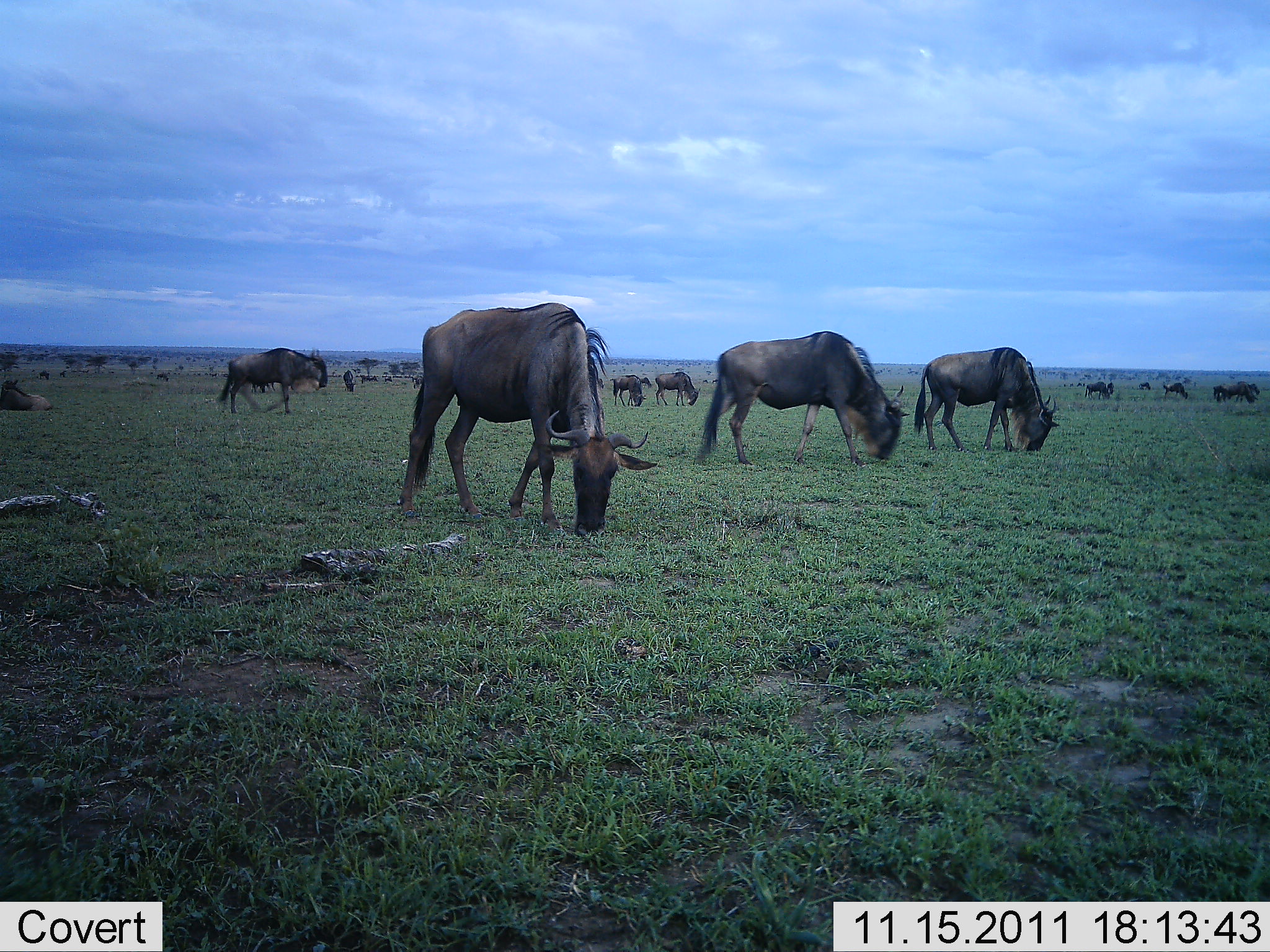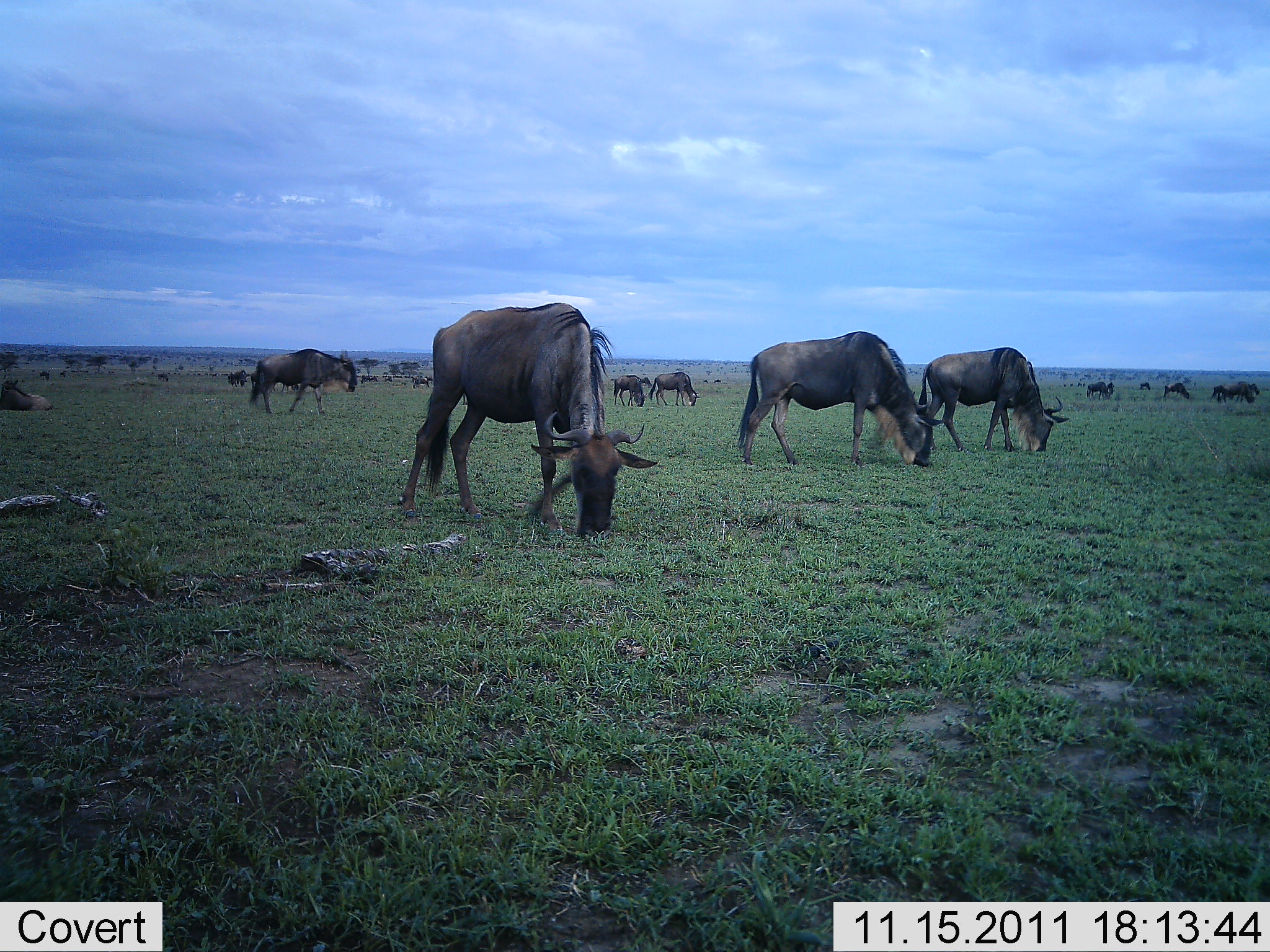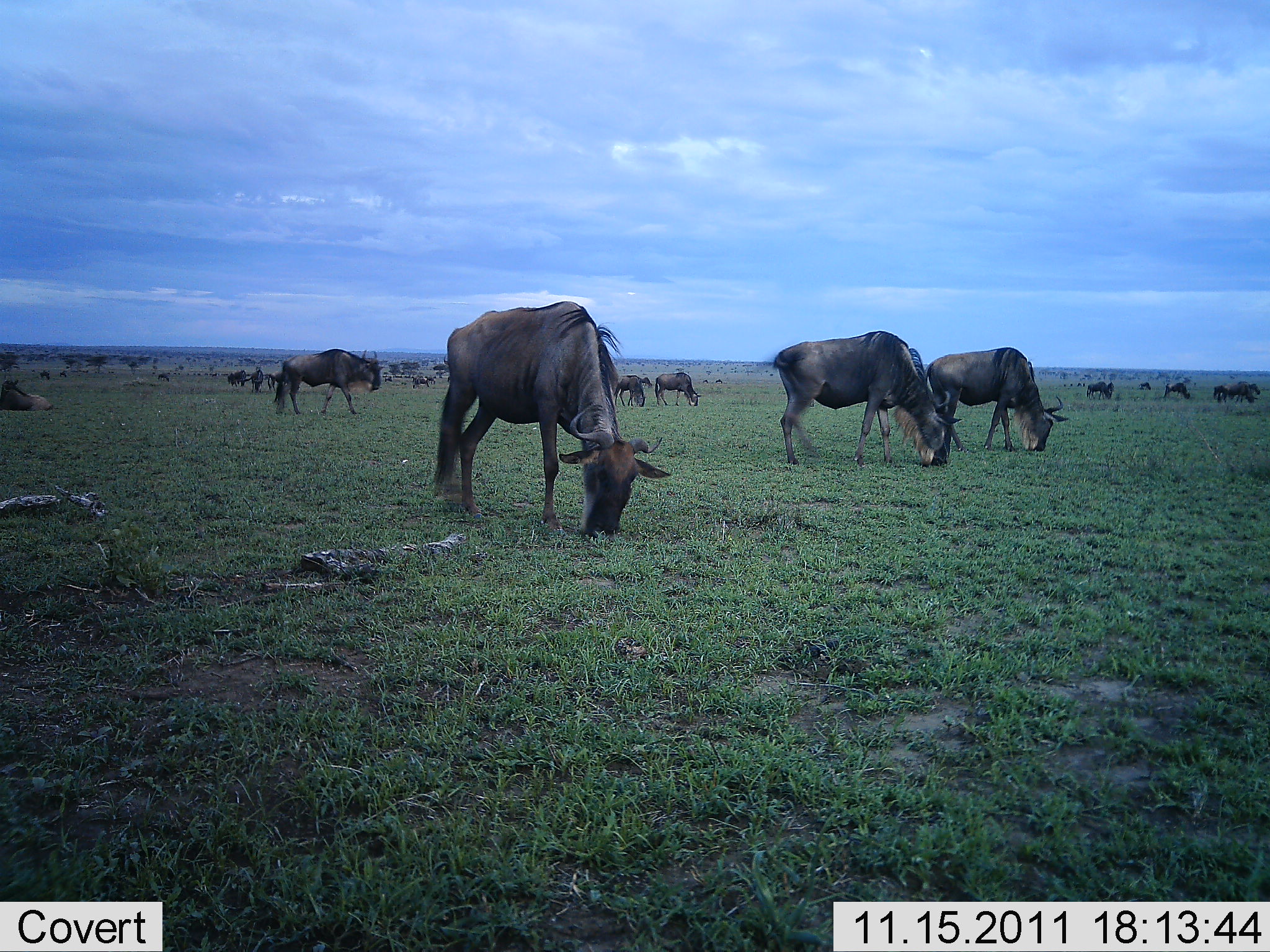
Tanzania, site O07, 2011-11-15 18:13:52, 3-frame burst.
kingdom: Animalia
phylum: Chordata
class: Mammalia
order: Artiodactyla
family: Bovidae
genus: Connochaetes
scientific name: Connochaetes taurinus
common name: blue wildebeest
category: wildebeest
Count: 11-50.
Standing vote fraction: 24%.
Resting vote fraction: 12%.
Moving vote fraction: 47%.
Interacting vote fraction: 0%.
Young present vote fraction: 0%.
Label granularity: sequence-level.